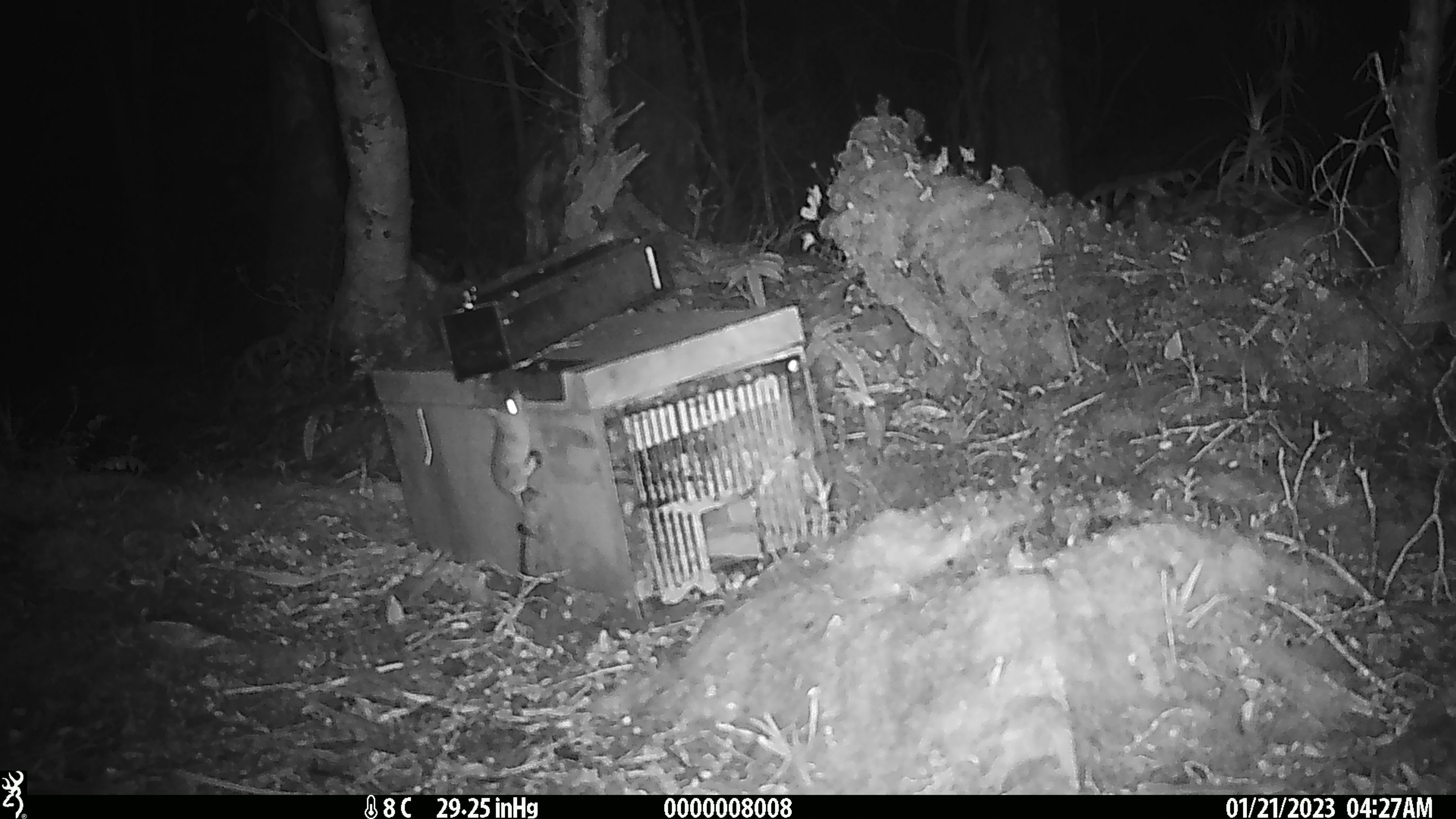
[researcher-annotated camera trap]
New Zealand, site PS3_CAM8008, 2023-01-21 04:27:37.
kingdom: Animalia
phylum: Chordata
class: Mammalia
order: Rodentia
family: Muridae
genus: Mus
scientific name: Mus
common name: mouse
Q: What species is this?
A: Mouse (Mus).